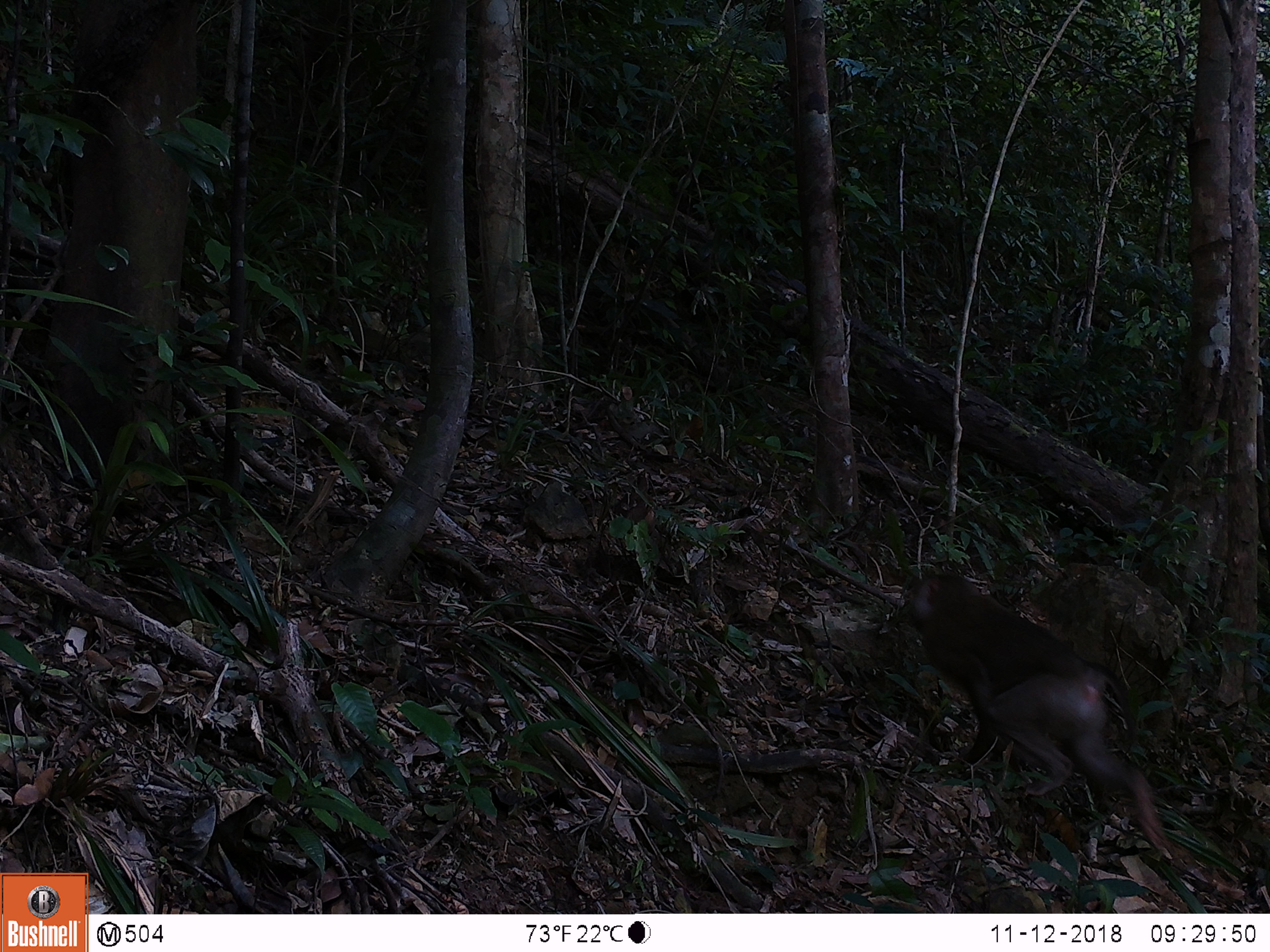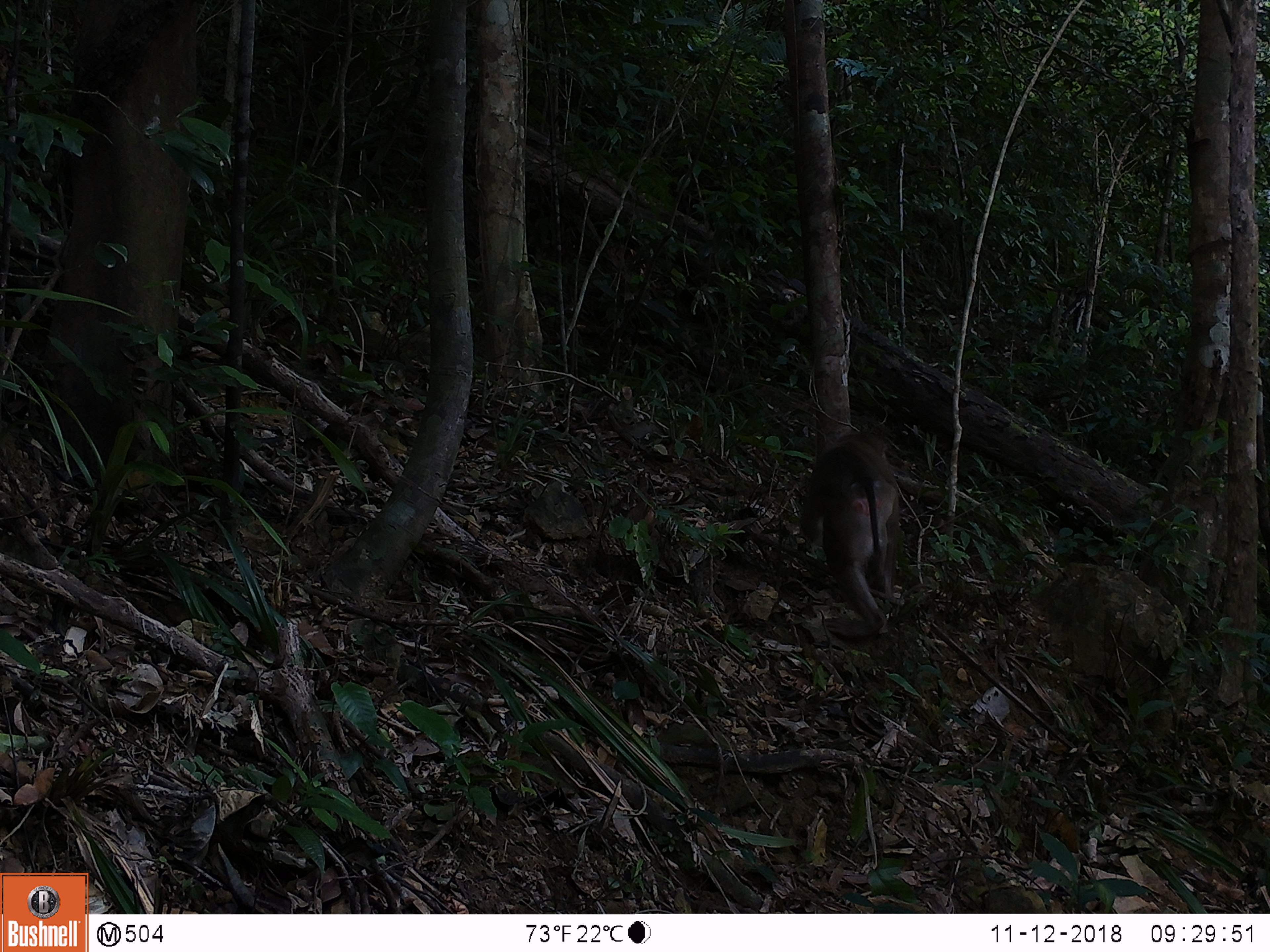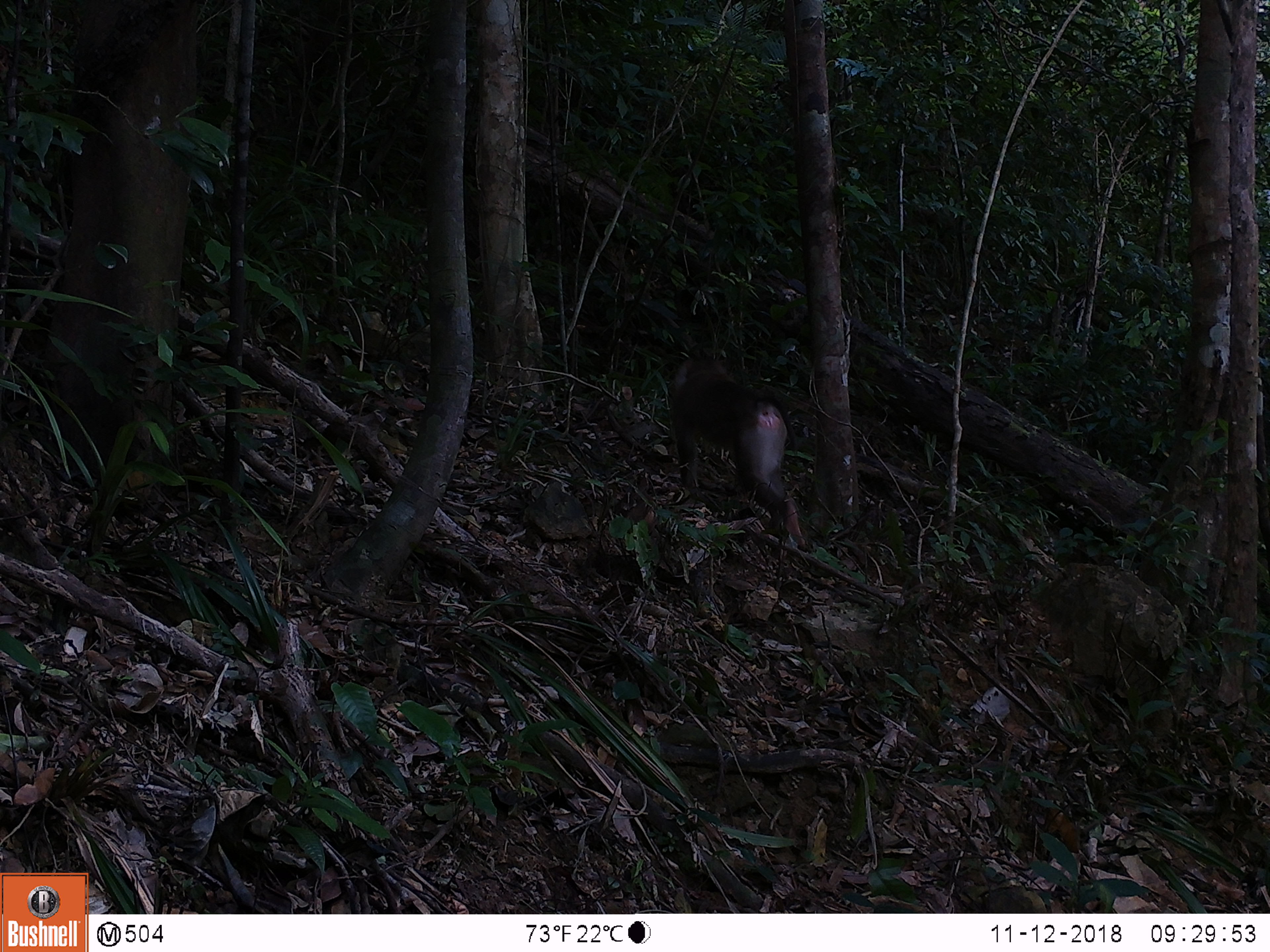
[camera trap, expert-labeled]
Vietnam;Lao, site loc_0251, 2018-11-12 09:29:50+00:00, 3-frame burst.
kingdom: Animalia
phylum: Chordata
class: Mammalia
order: Primates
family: Cercopithecidae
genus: Macaca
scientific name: Macaca nemestrina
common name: pig-tailed macaque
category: pig tailed macaque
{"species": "pig tailed macaque (pig-tailed macaque) (Macaca nemestrina)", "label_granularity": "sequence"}